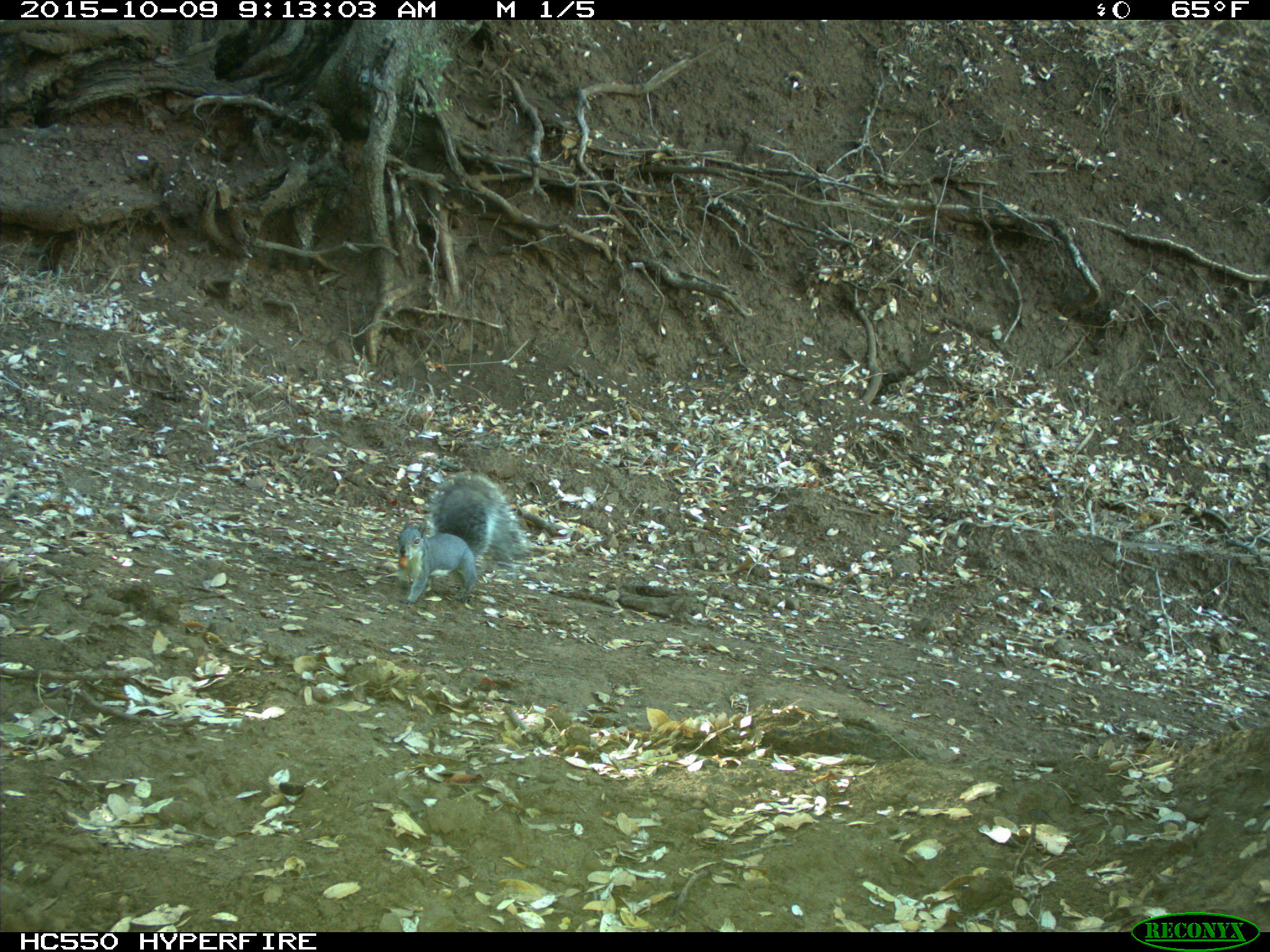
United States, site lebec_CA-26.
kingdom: Animalia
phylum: Chordata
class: Mammalia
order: Rodentia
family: Sciuridae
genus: Sciurus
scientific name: Sciurus carolinensis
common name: eastern gray squirrel